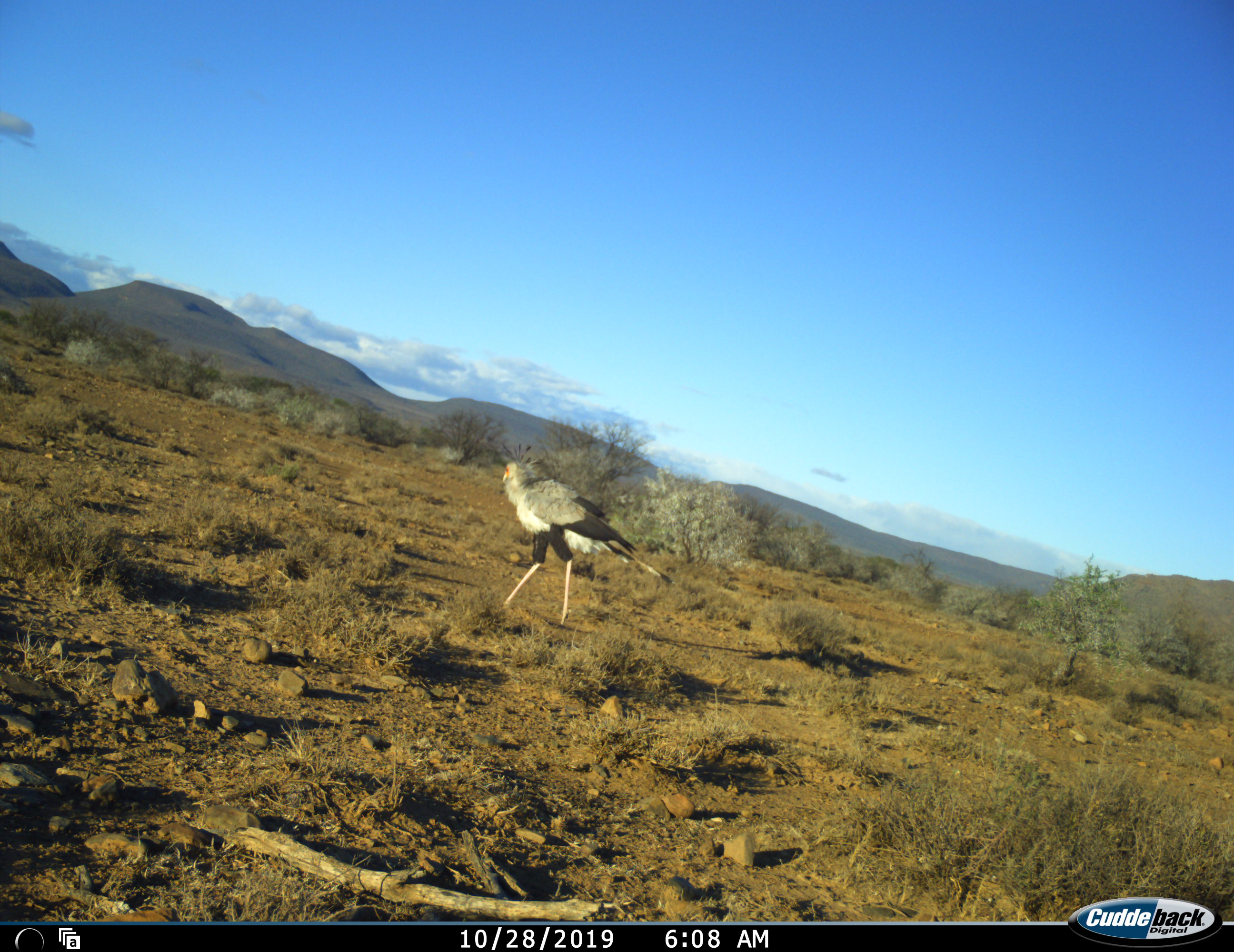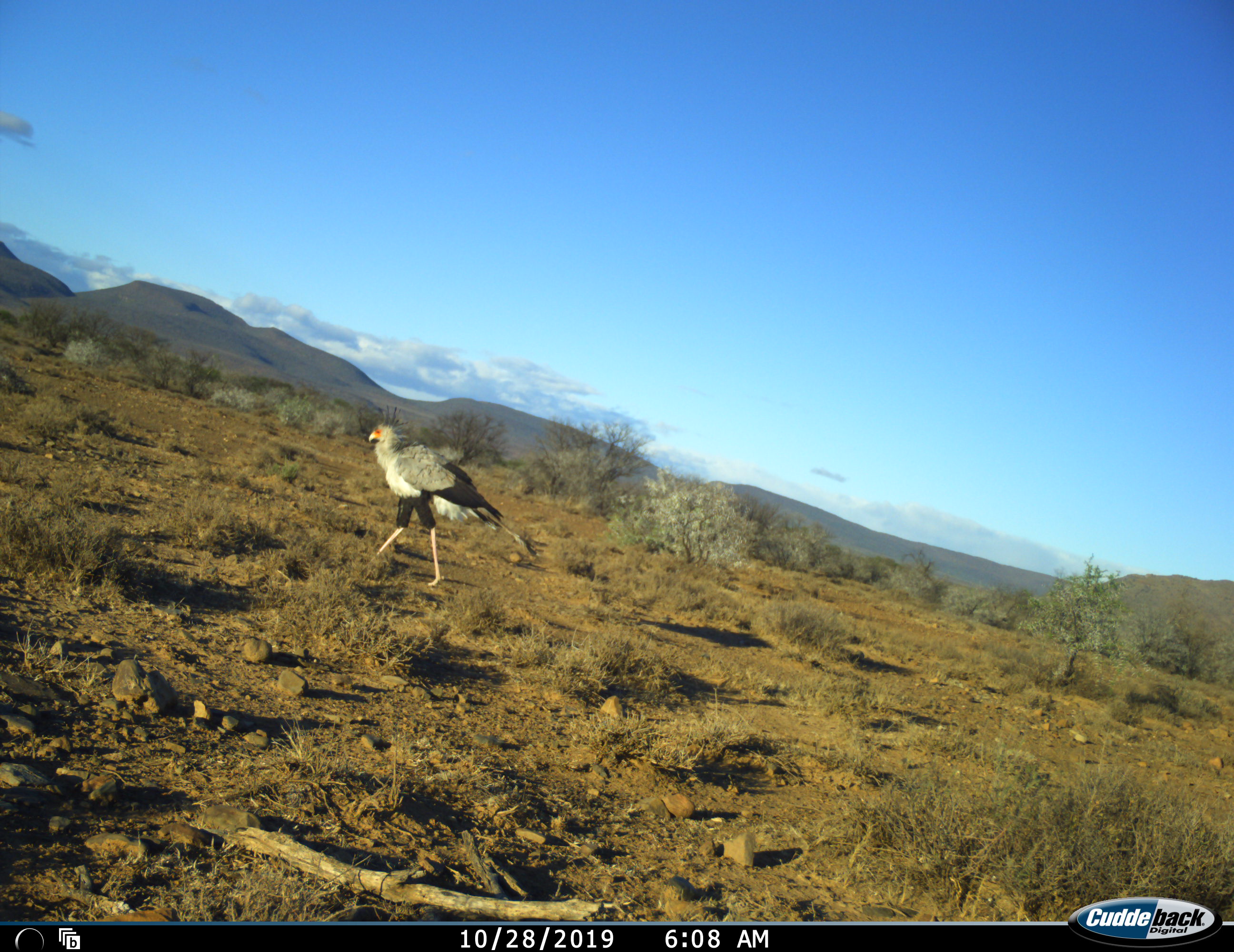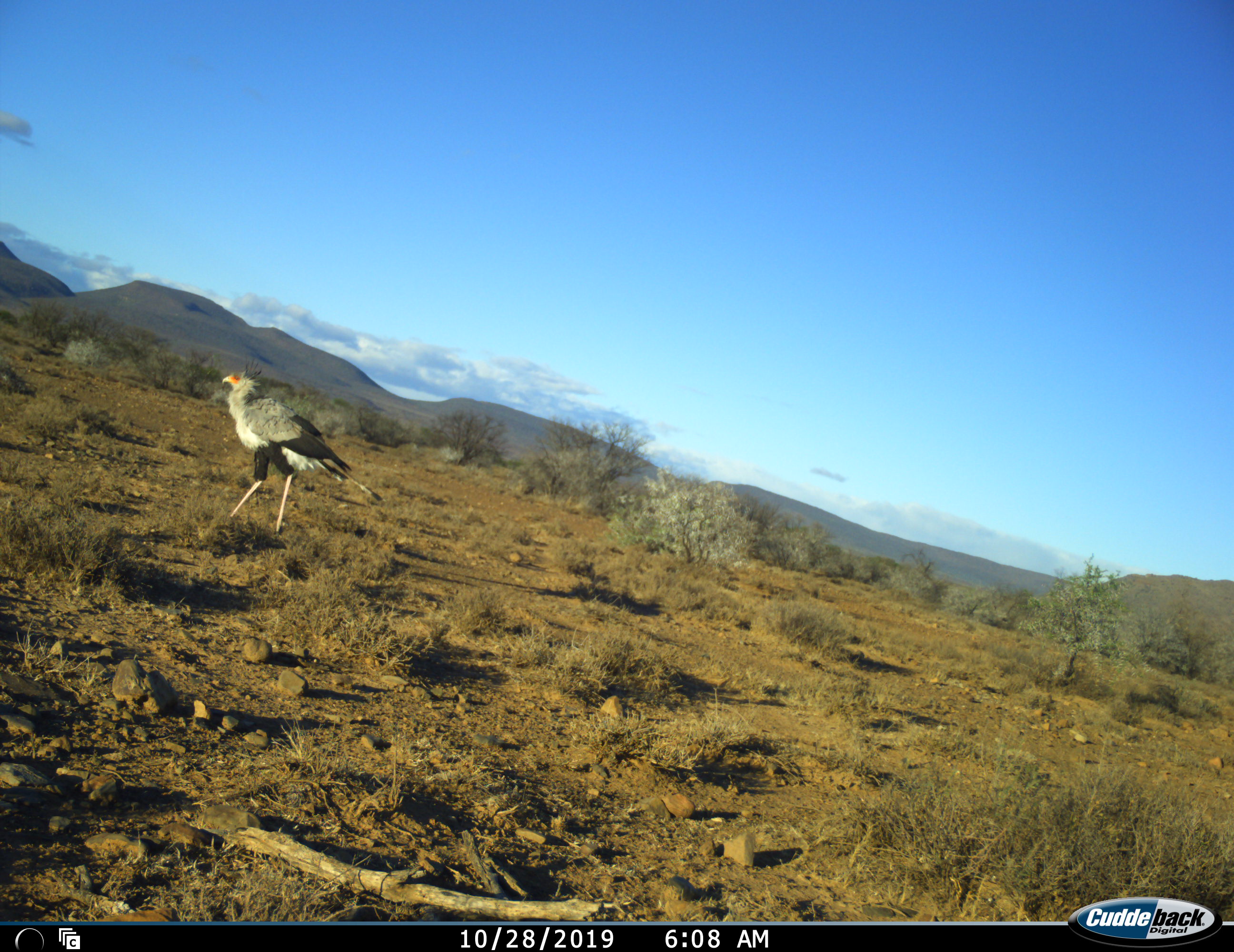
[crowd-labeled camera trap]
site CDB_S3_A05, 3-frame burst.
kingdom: Animalia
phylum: Chordata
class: Aves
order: Accipitriformes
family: Sagittariidae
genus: Sagittarius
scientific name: Sagittarius serpentarius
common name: secretarybird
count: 1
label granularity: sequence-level